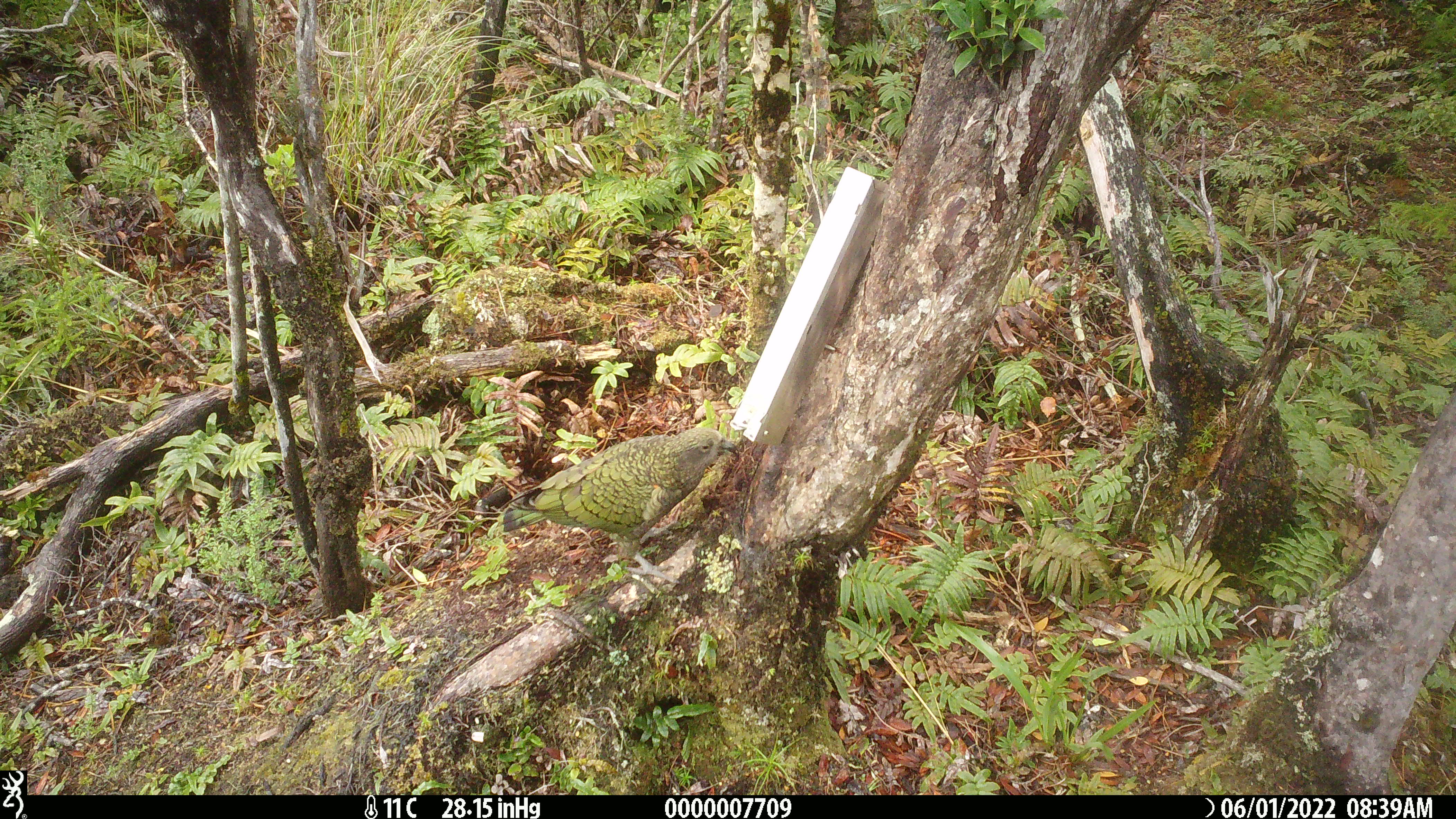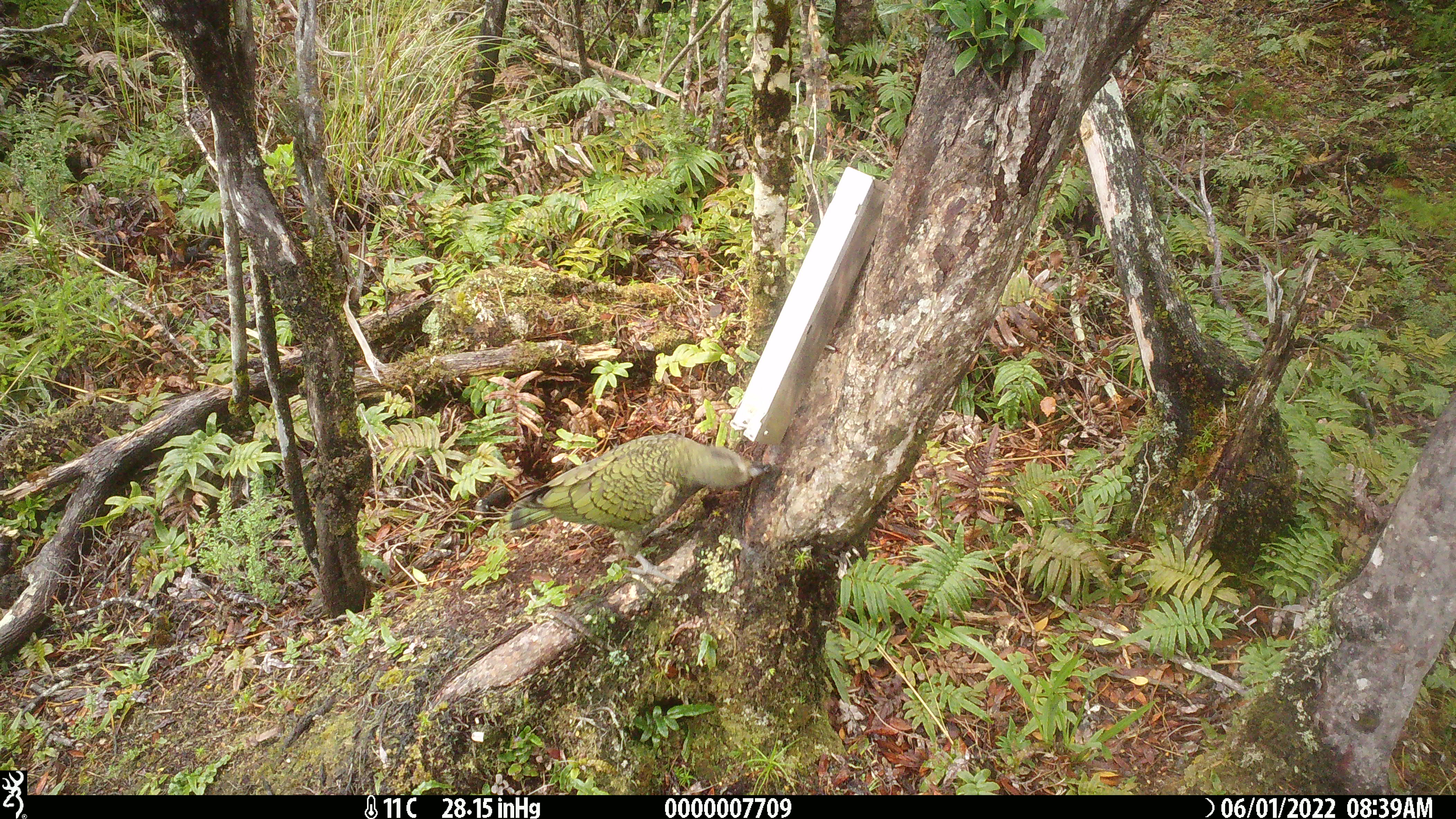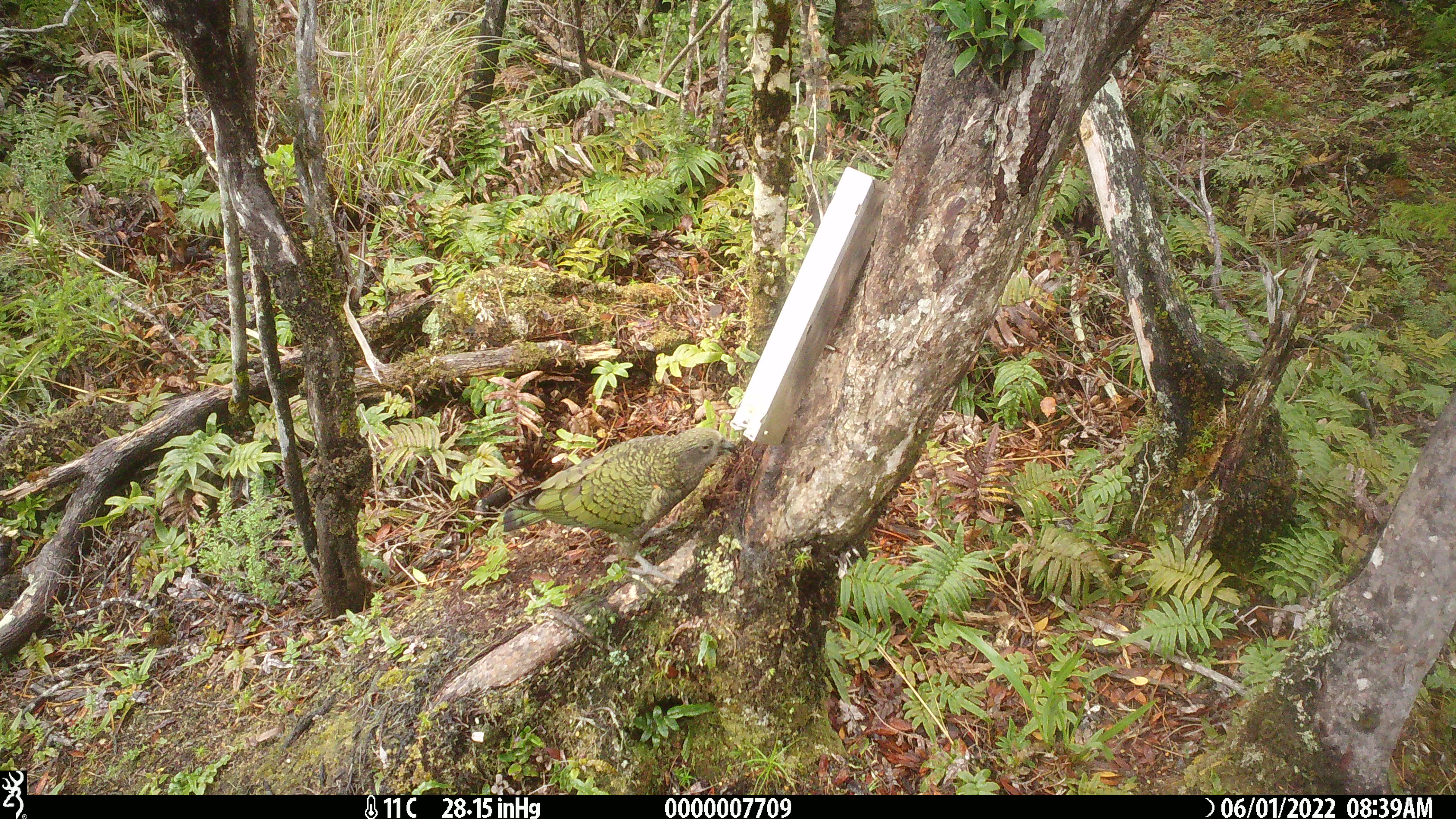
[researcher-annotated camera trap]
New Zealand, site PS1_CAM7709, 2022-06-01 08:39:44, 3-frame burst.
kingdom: Animalia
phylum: Chordata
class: Aves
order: Psittaciformes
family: Strigopidae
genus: Nestor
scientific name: Nestor notabilis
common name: kea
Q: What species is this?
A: Kea (Nestor notabilis).